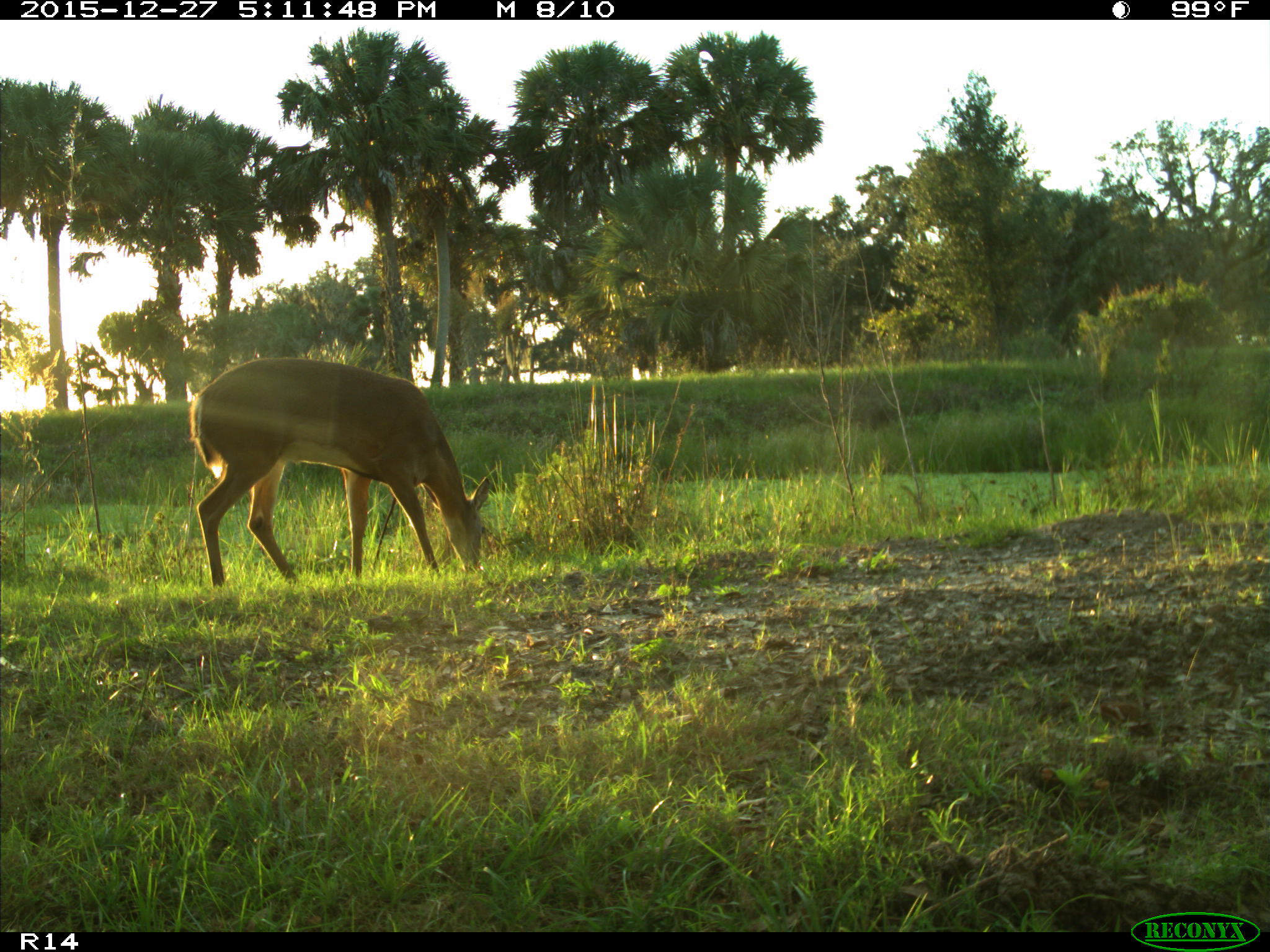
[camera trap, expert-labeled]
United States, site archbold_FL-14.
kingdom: Animalia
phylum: Chordata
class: Mammalia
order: Artiodactyla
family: Cervidae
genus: Odocoileus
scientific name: Odocoileus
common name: deer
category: unidentified deer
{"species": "unidentified deer (deer) (Odocoileus)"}